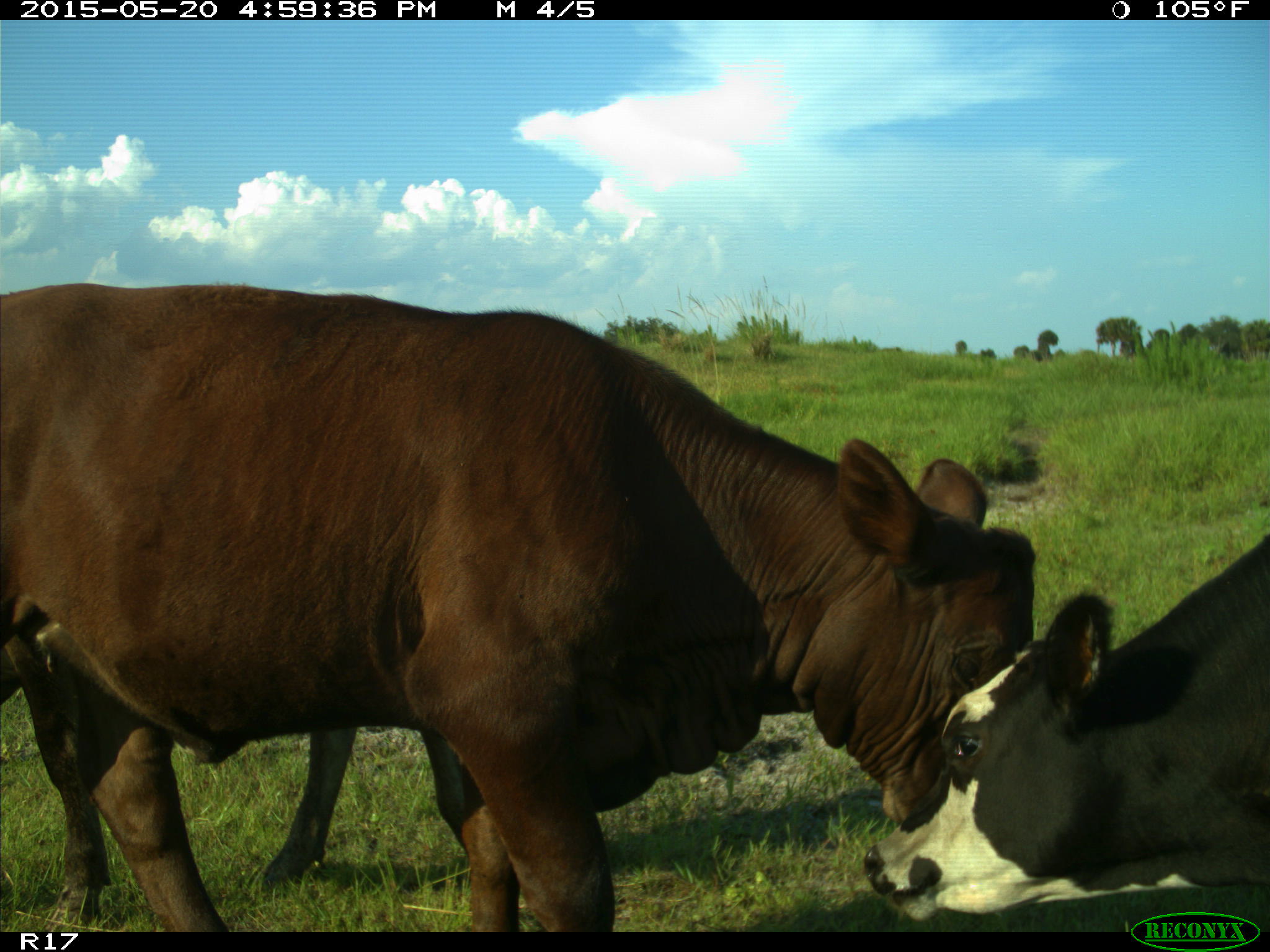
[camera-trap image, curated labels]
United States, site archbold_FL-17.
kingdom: Animalia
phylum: Chordata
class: Mammalia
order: Artiodactyla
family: Bovidae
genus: Bos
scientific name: Bos taurus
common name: domestic cow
Bos taurus (domestic cow).